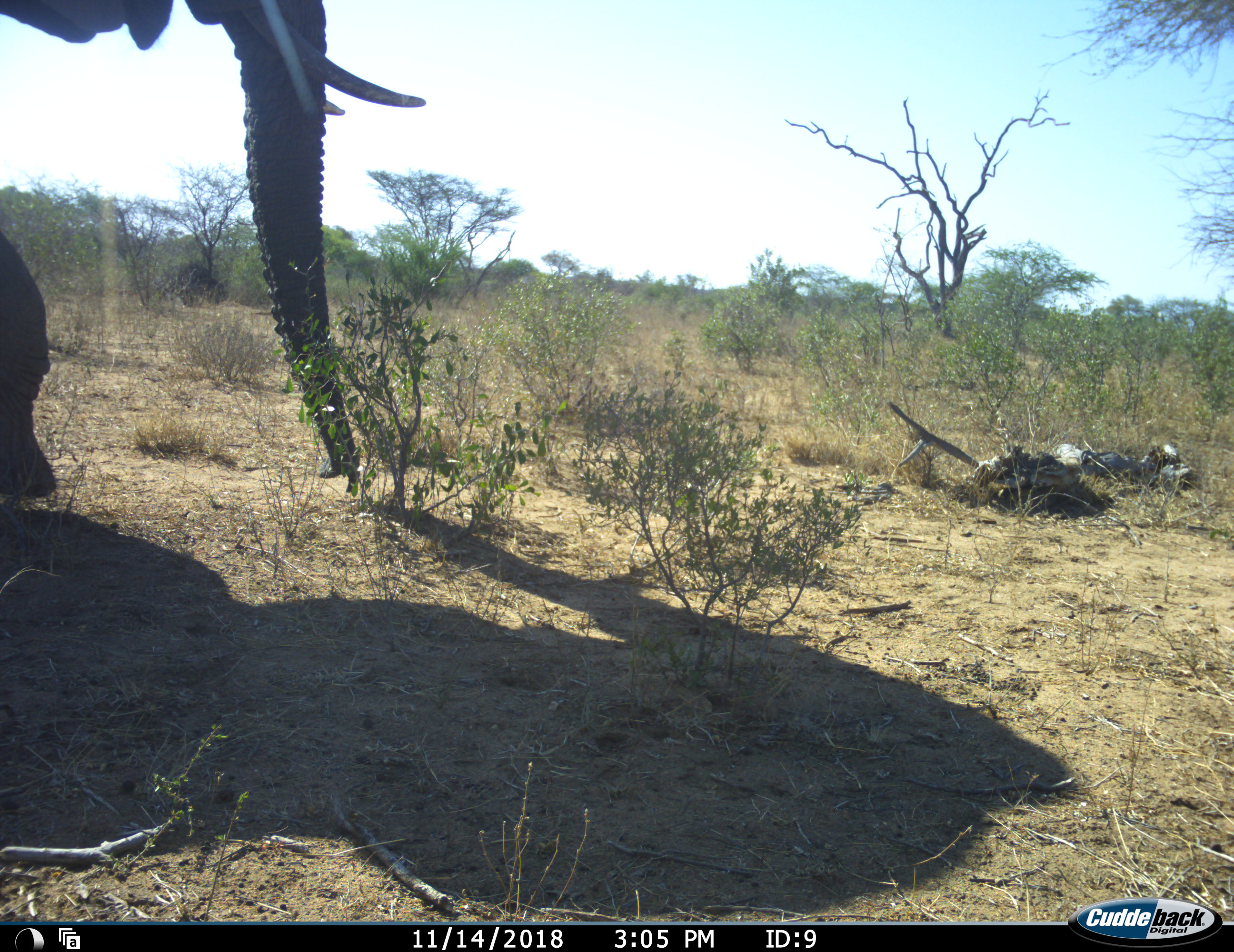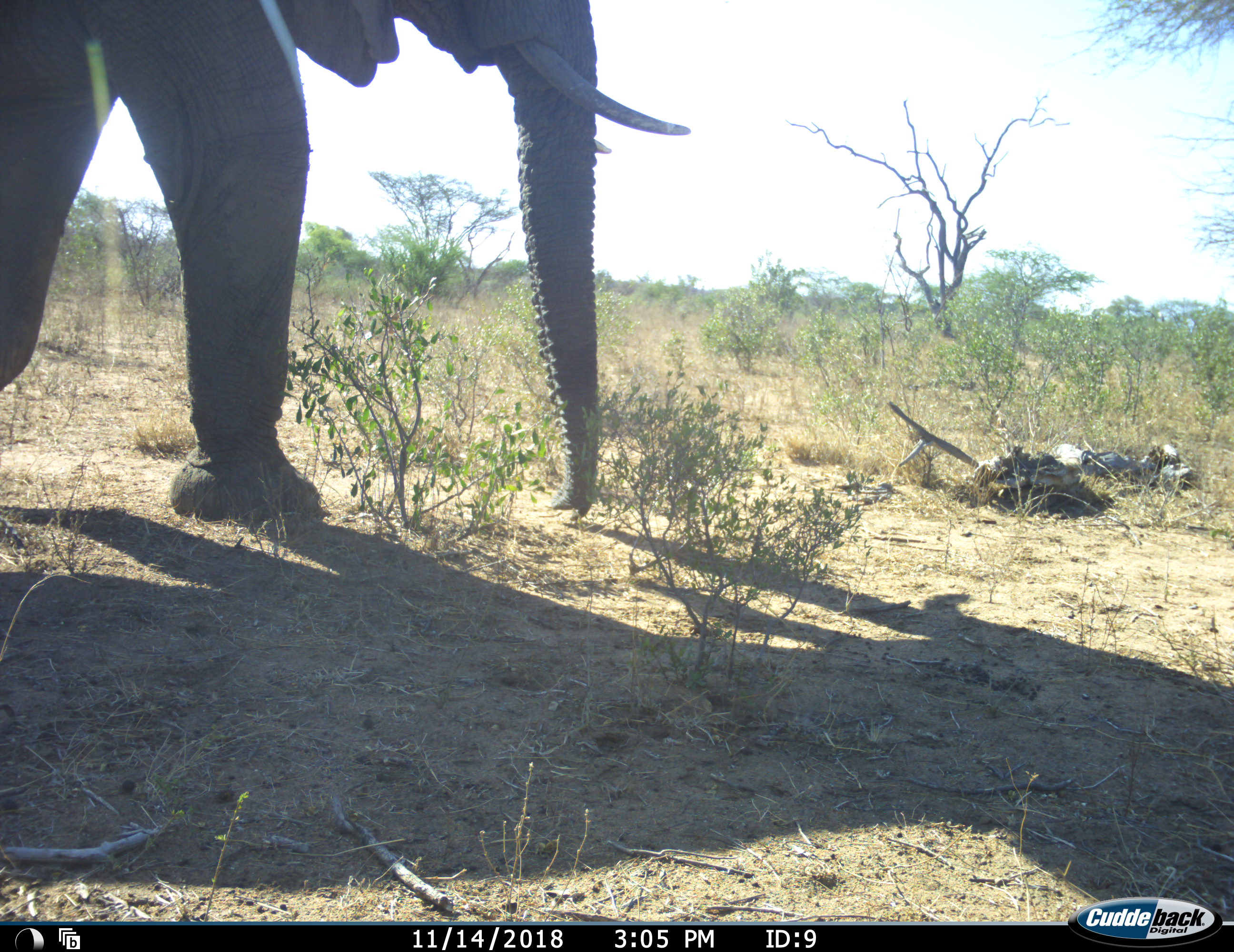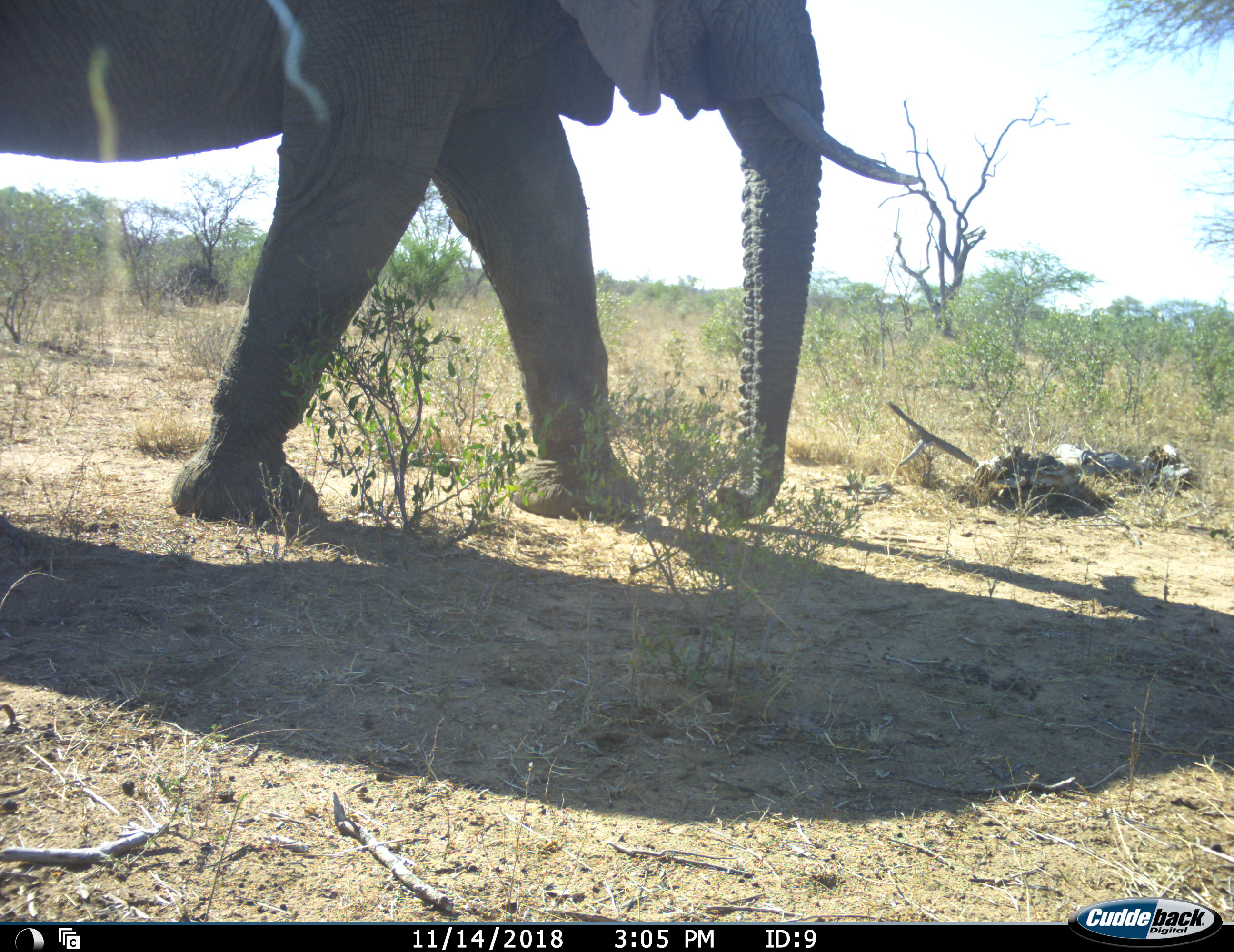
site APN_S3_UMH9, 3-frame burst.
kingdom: Animalia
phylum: Chordata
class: Mammalia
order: Proboscidea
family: Elephantidae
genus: Loxodonta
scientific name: Loxodonta africana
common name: african bush elephant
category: elephant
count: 1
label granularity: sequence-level